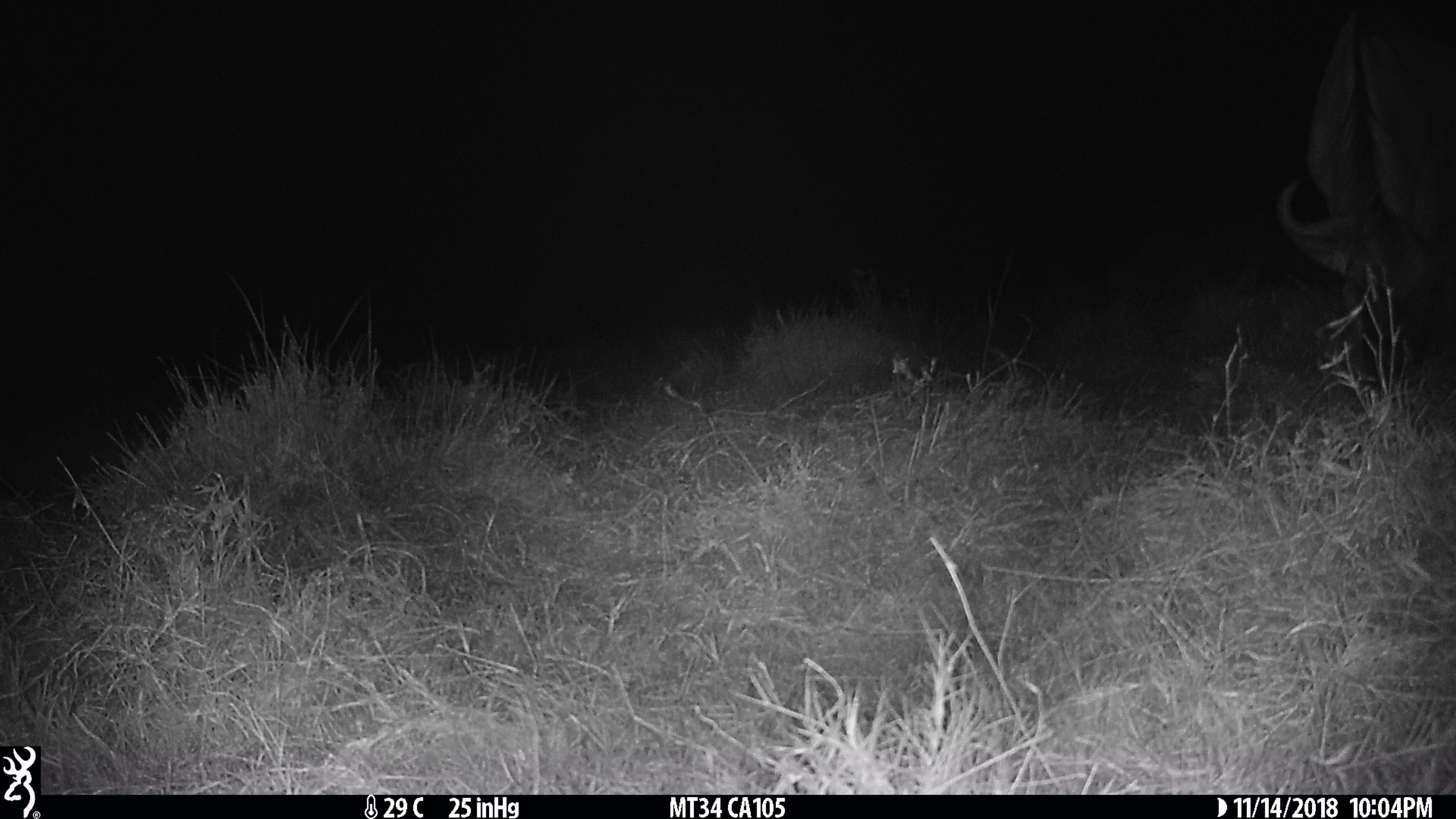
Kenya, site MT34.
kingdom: Animalia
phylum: Chordata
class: Mammalia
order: Artiodactyla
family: Bovidae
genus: Connochaetes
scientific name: Connochaetes taurinus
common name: blue wildebeest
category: wildebeest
Wildebeest (blue wildebeest) (Connochaetes taurinus).